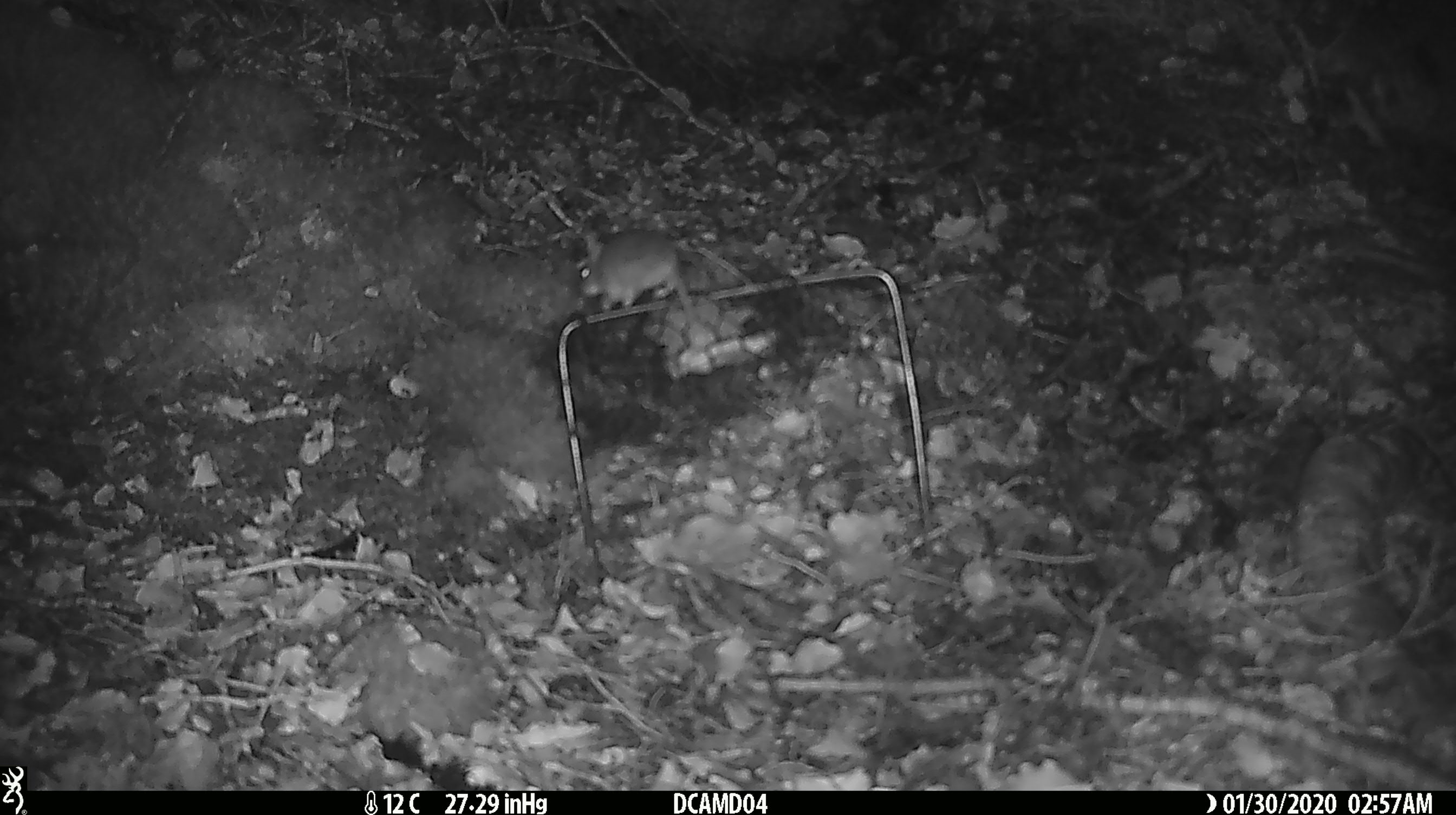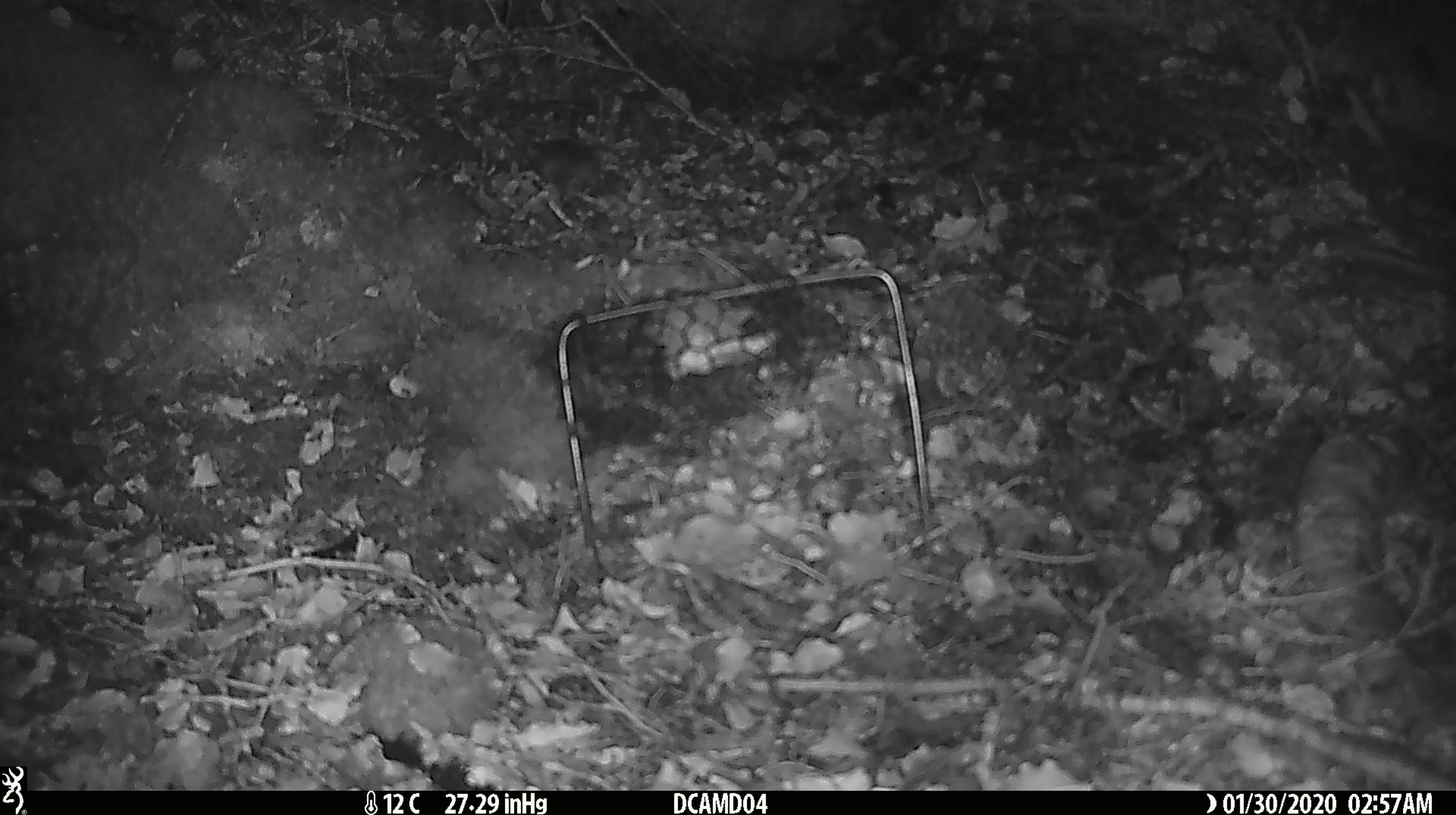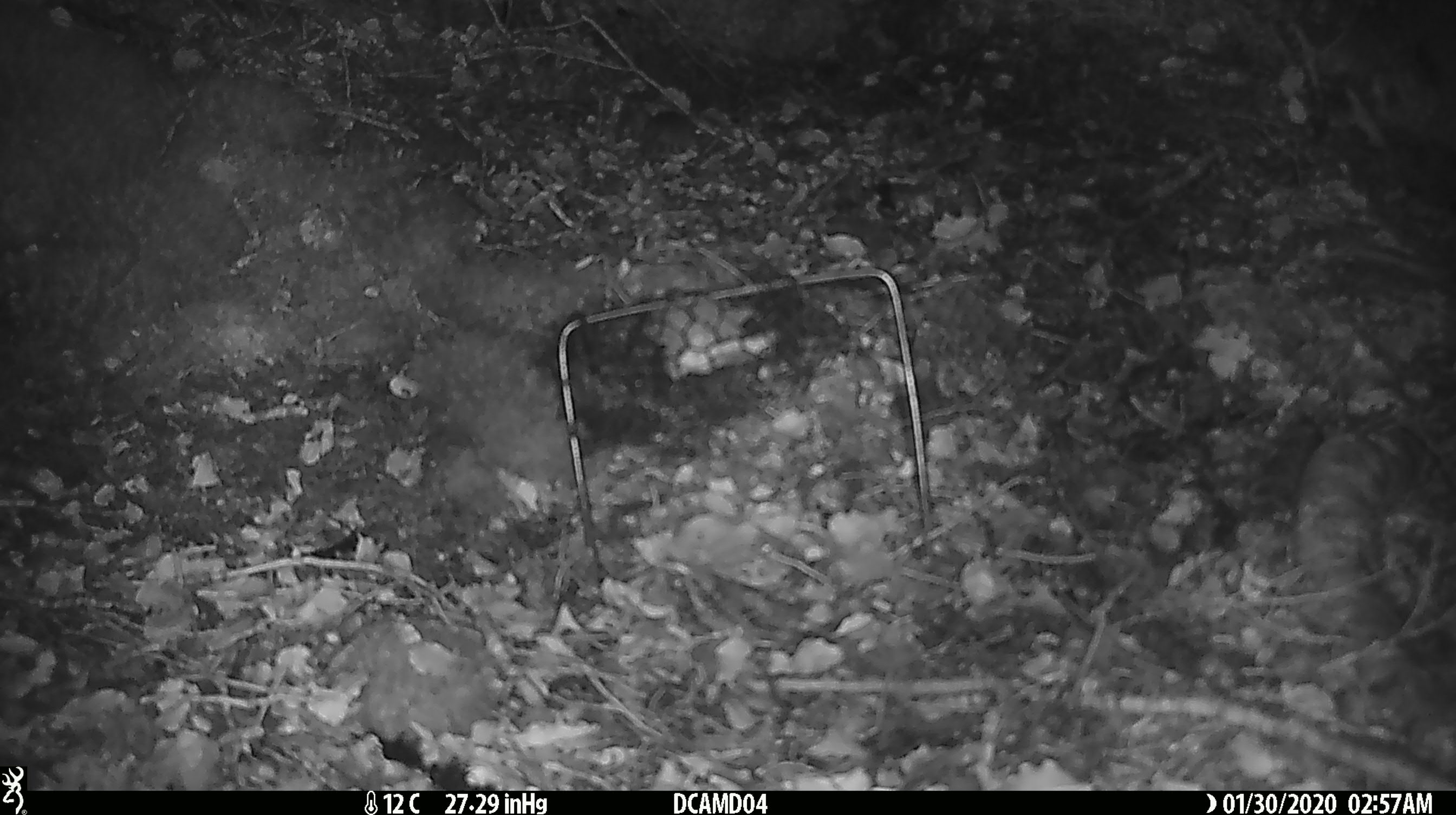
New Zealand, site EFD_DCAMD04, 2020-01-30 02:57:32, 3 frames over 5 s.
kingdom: Animalia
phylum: Chordata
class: Mammalia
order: Rodentia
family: Muridae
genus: Mus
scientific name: Mus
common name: mouse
Mouse (Mus).